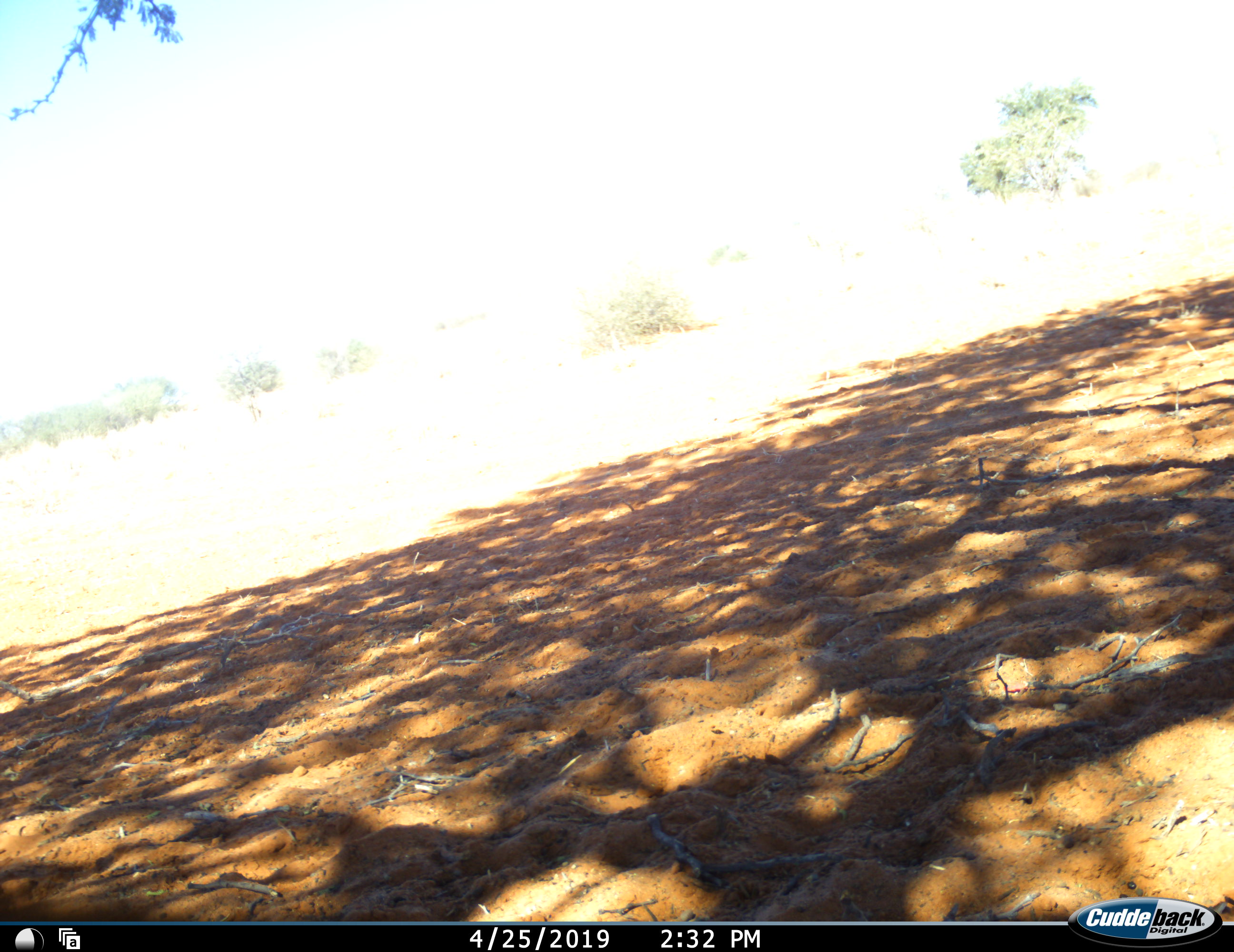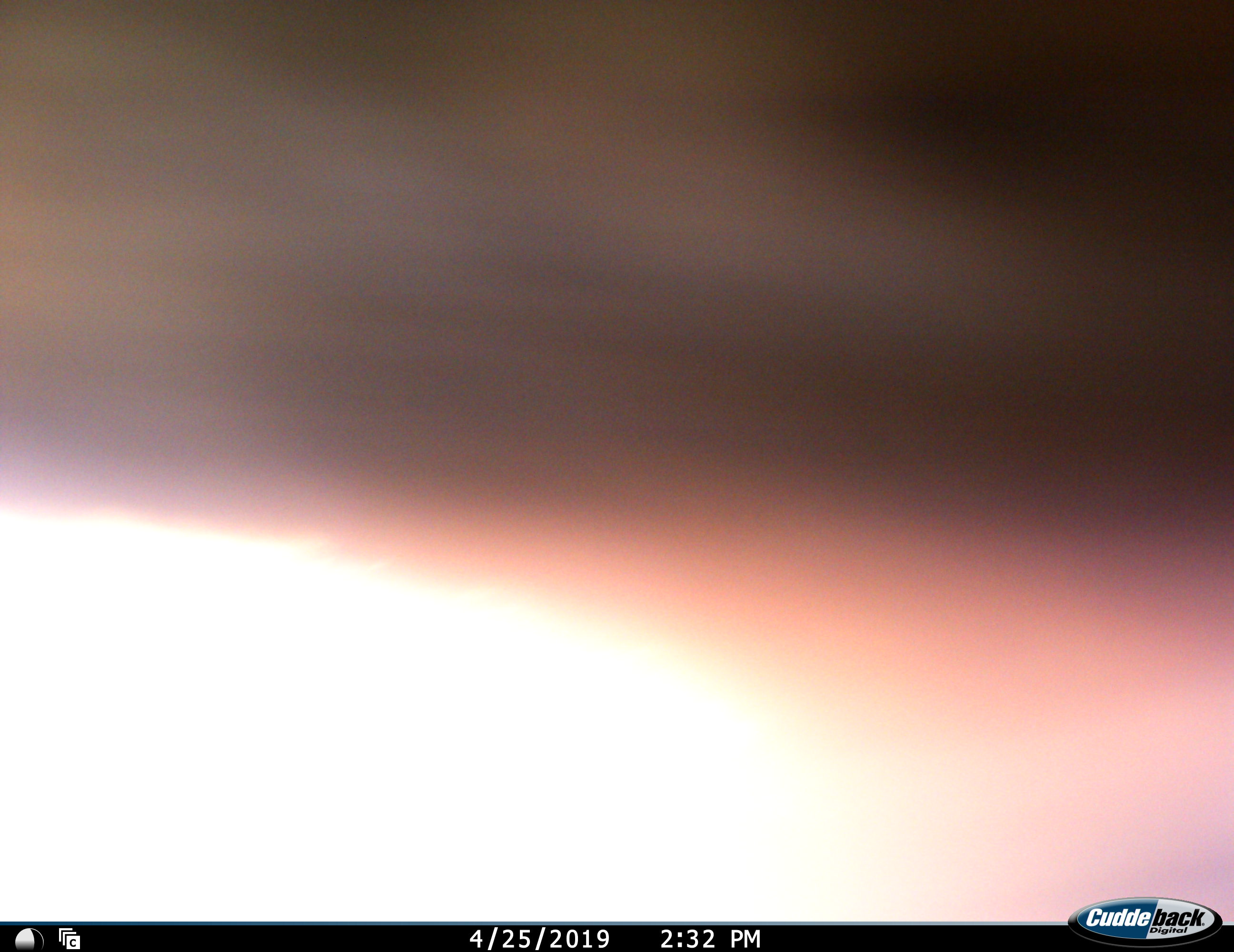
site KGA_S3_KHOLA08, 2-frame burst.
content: unidentified animal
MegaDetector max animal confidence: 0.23